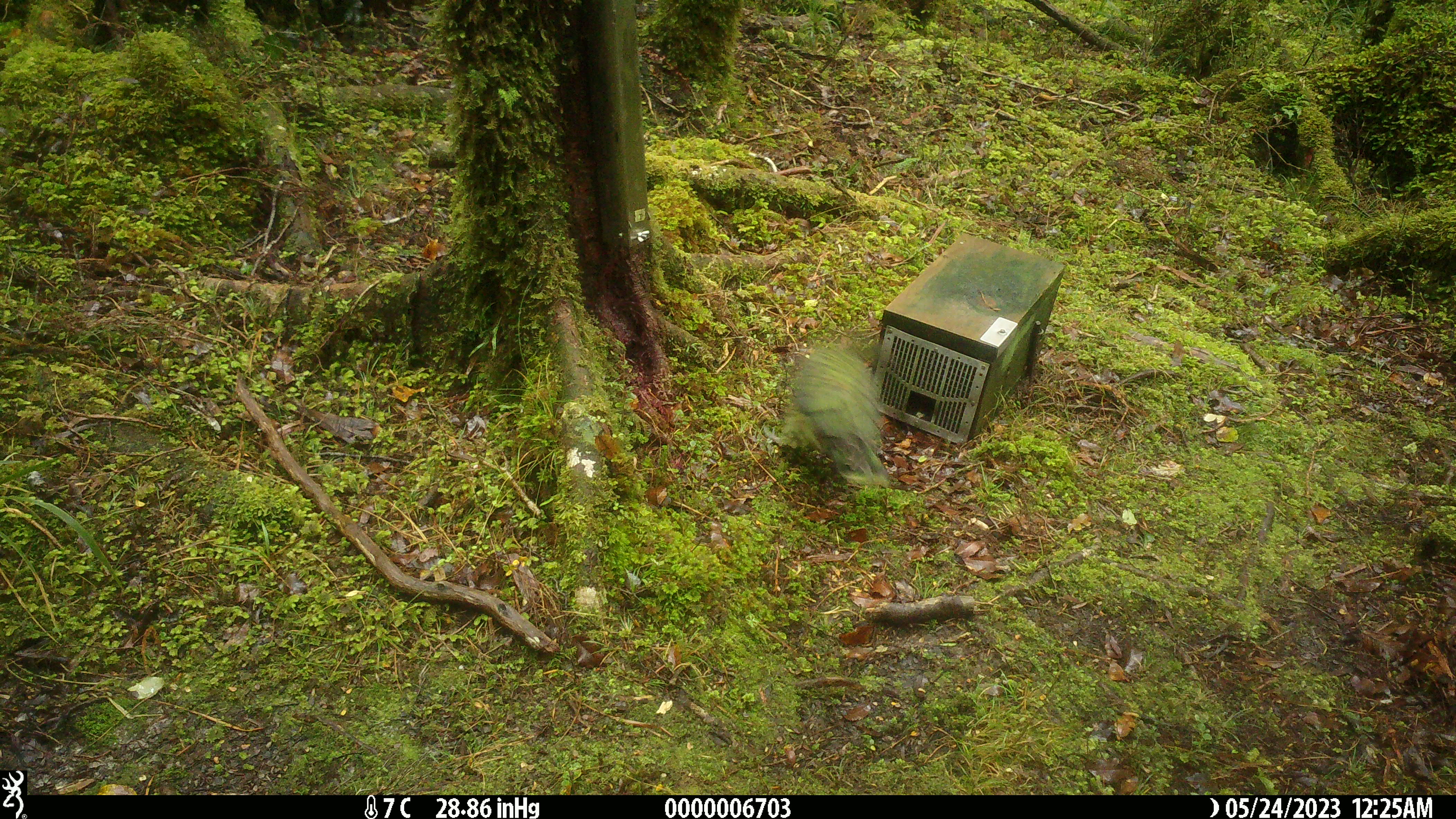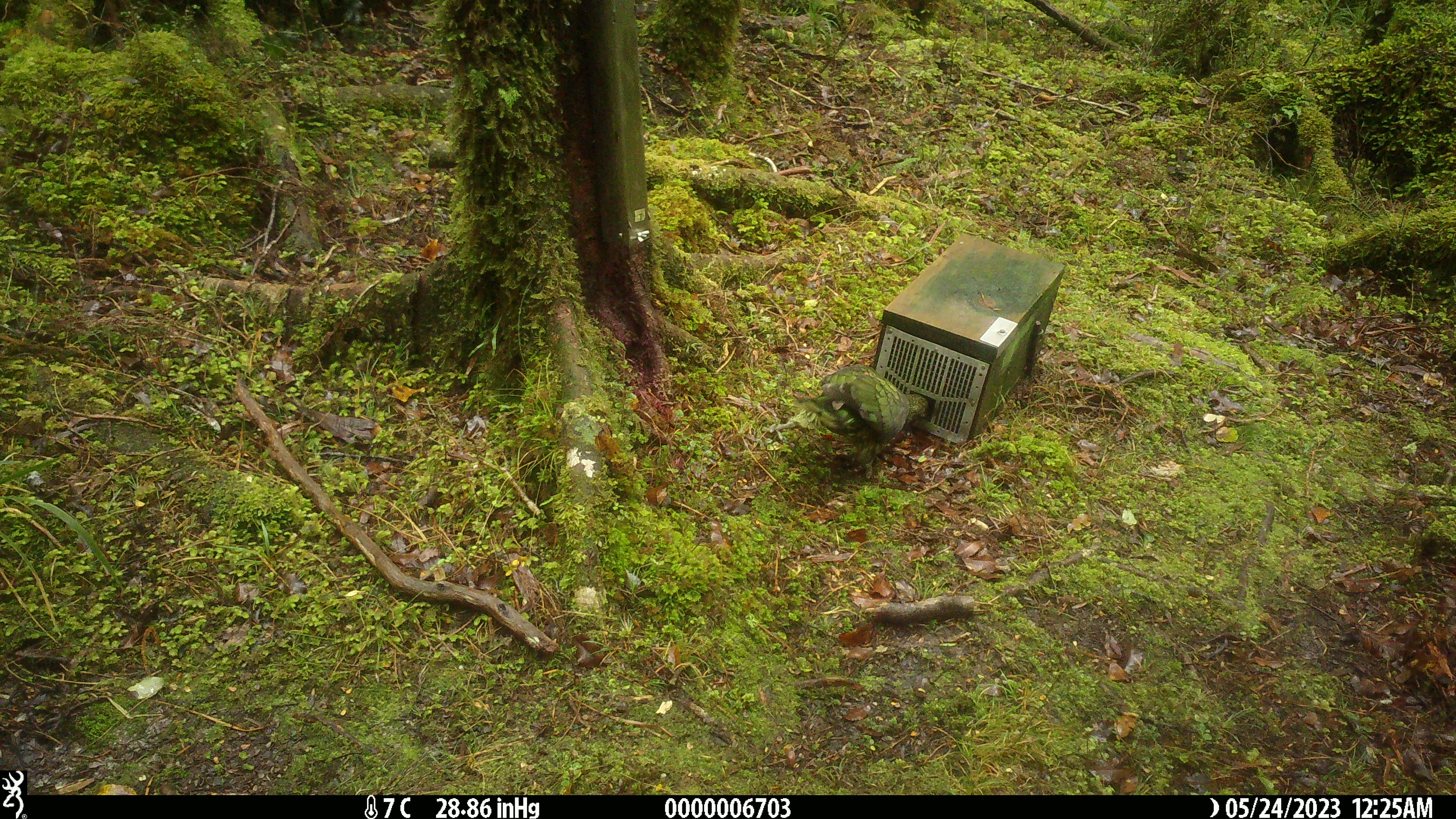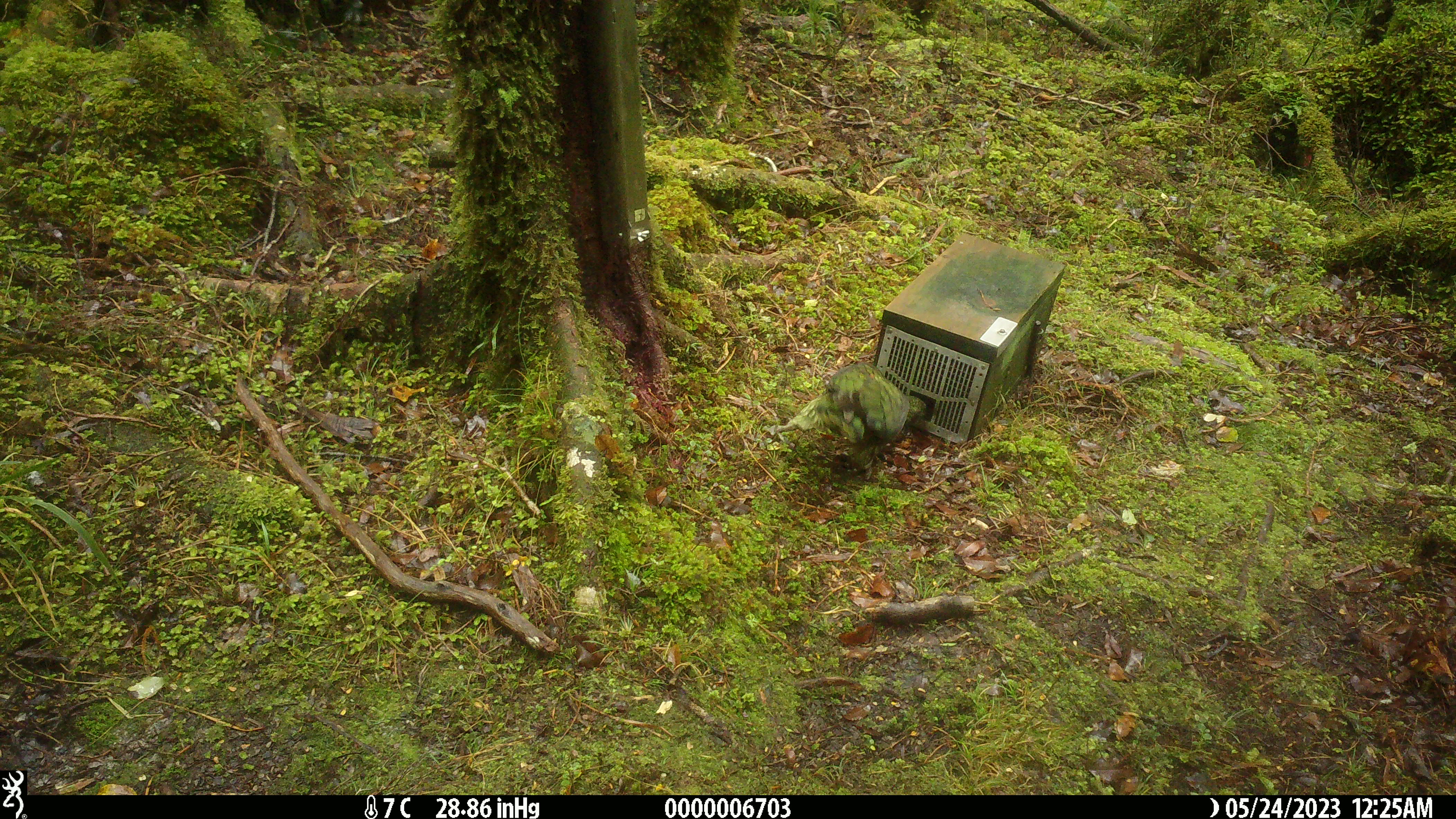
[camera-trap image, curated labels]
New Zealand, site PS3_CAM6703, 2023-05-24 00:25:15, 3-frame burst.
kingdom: Animalia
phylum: Chordata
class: Aves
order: Psittaciformes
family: Strigopidae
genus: Nestor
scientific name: Nestor notabilis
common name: kea